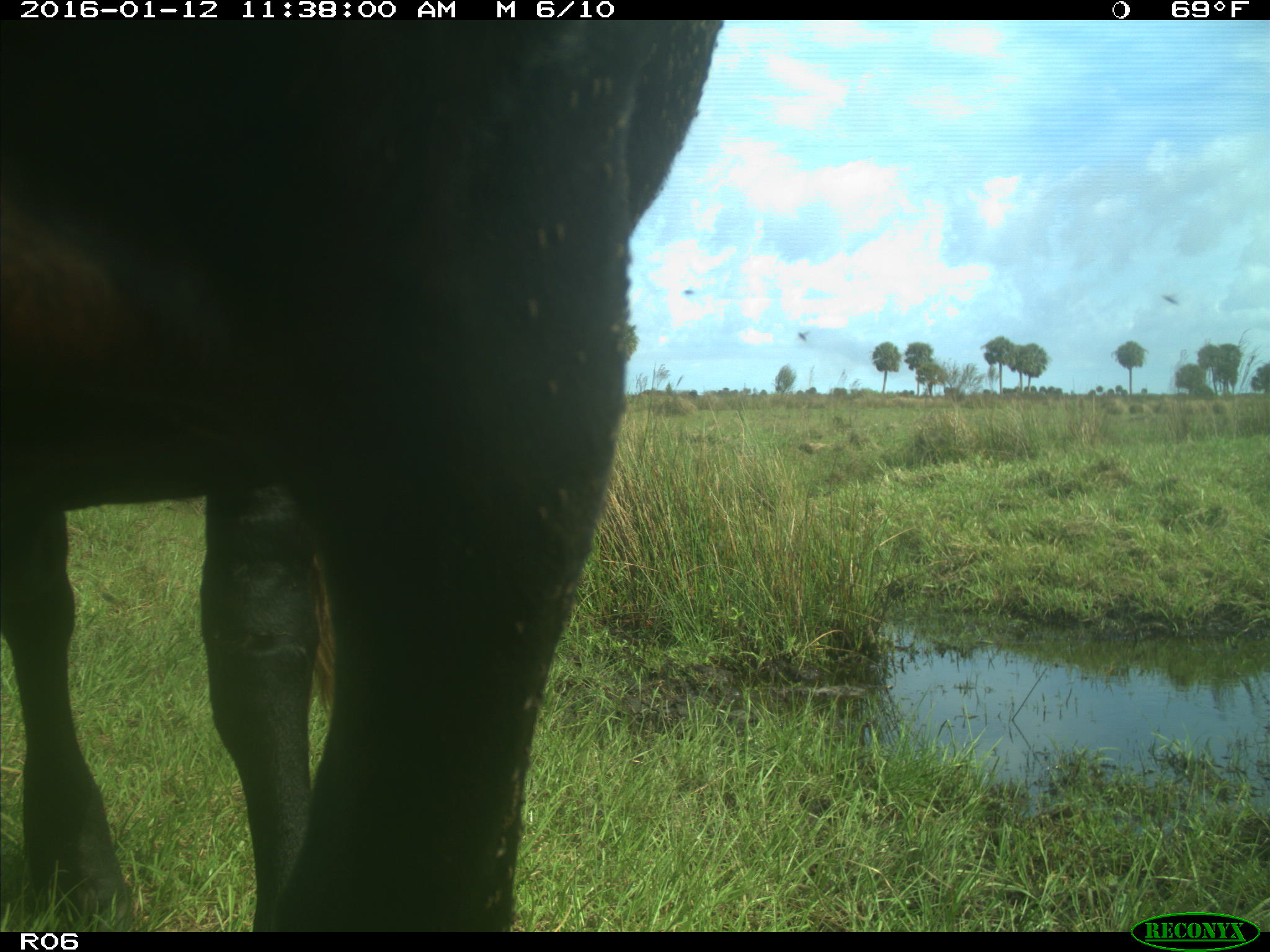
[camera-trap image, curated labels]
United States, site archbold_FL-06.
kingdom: Animalia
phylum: Chordata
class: Mammalia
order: Artiodactyla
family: Bovidae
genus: Bos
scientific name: Bos taurus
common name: domestic cow